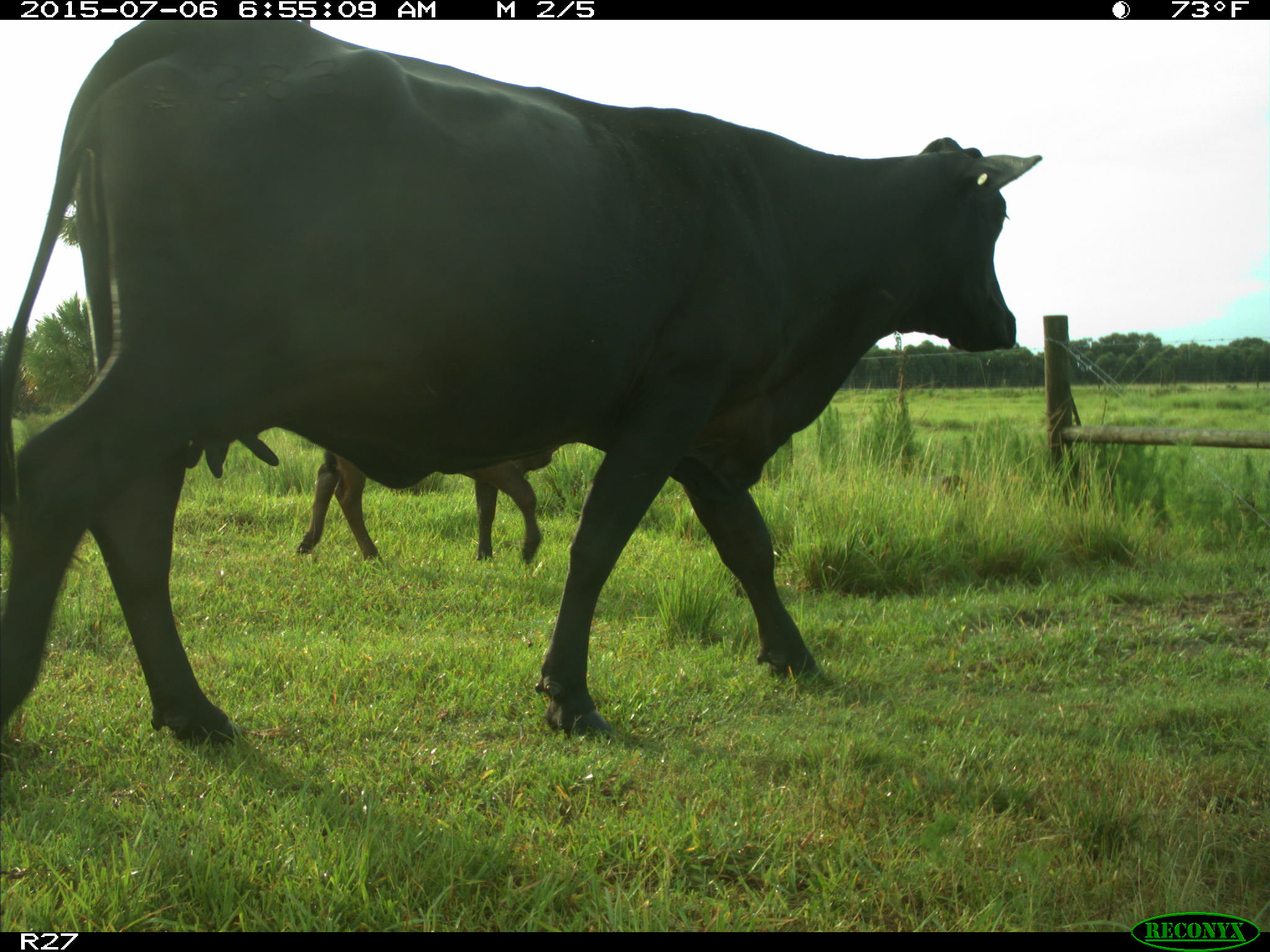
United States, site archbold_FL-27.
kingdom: Animalia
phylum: Chordata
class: Mammalia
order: Artiodactyla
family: Bovidae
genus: Bos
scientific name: Bos taurus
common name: domestic cow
Bos taurus (domestic cow).